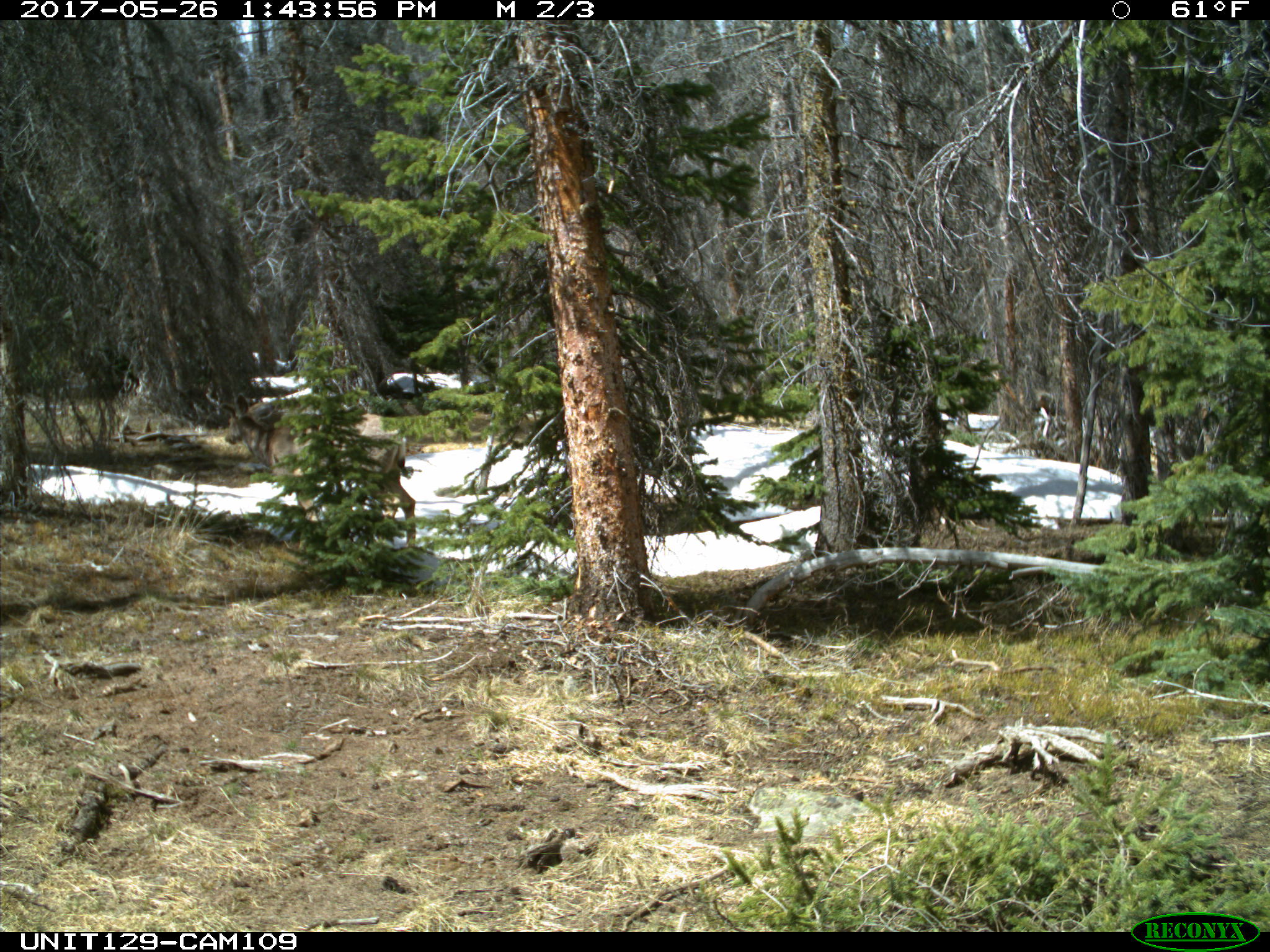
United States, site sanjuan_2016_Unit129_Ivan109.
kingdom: Animalia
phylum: Chordata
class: Mammalia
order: Artiodactyla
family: Cervidae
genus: Odocoileus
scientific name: Odocoileus hemionus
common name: mule deer